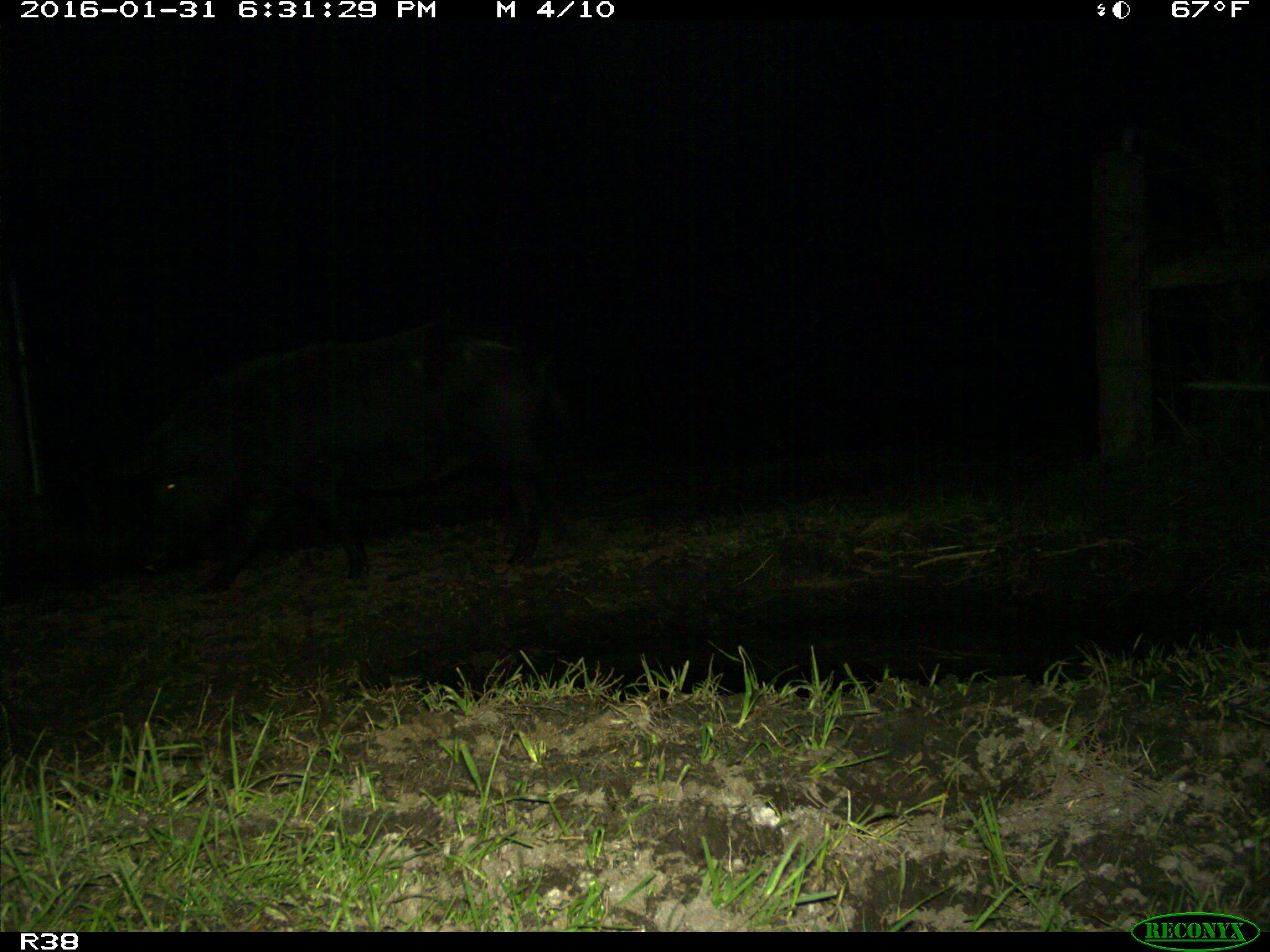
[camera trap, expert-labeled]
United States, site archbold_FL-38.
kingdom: Animalia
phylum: Chordata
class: Mammalia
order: Artiodactyla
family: Suidae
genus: Sus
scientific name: Sus scrofa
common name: wild boar